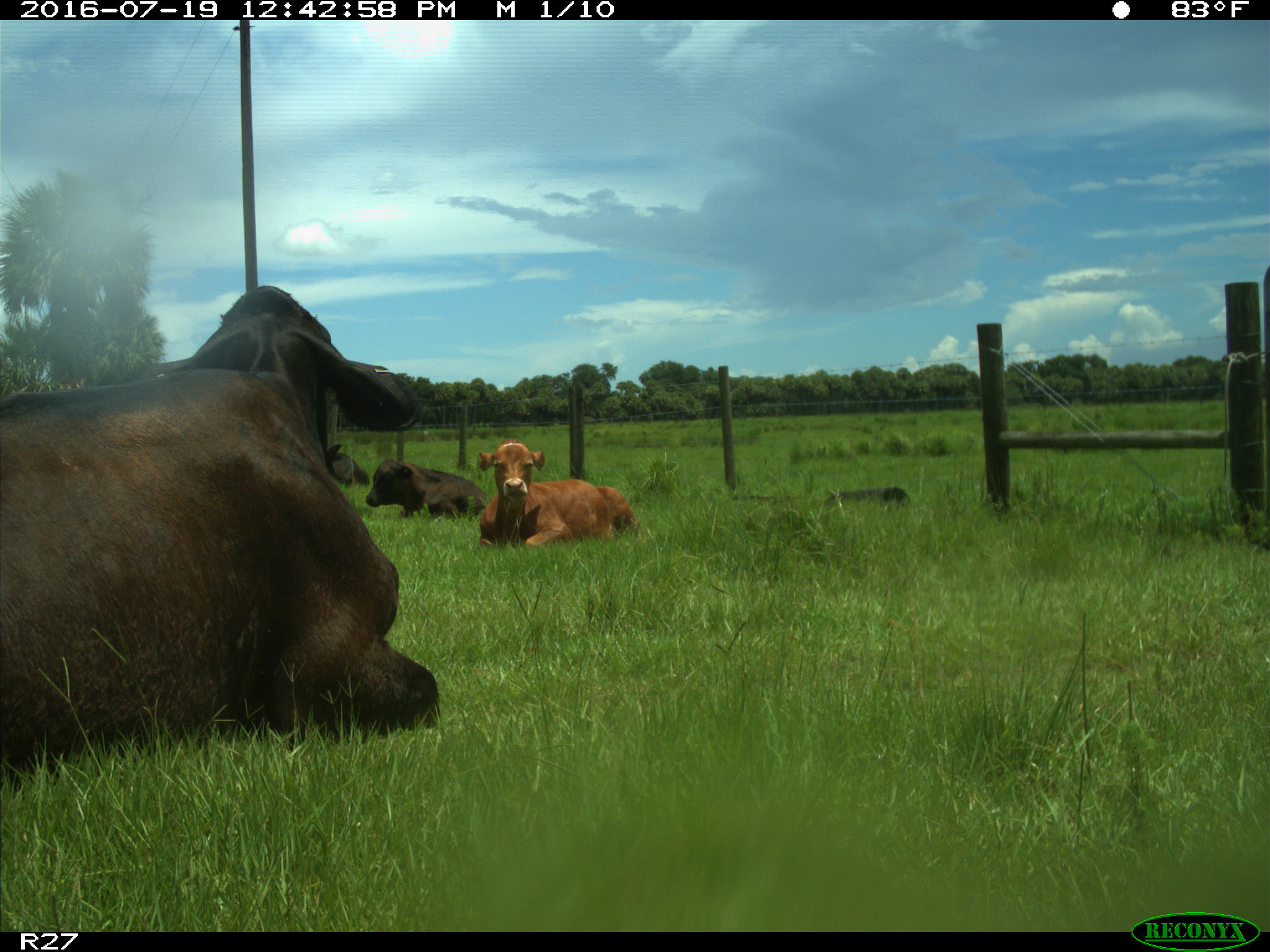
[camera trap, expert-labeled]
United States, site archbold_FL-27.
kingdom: Animalia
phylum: Chordata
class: Mammalia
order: Artiodactyla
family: Bovidae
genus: Bos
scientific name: Bos taurus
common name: domestic cow